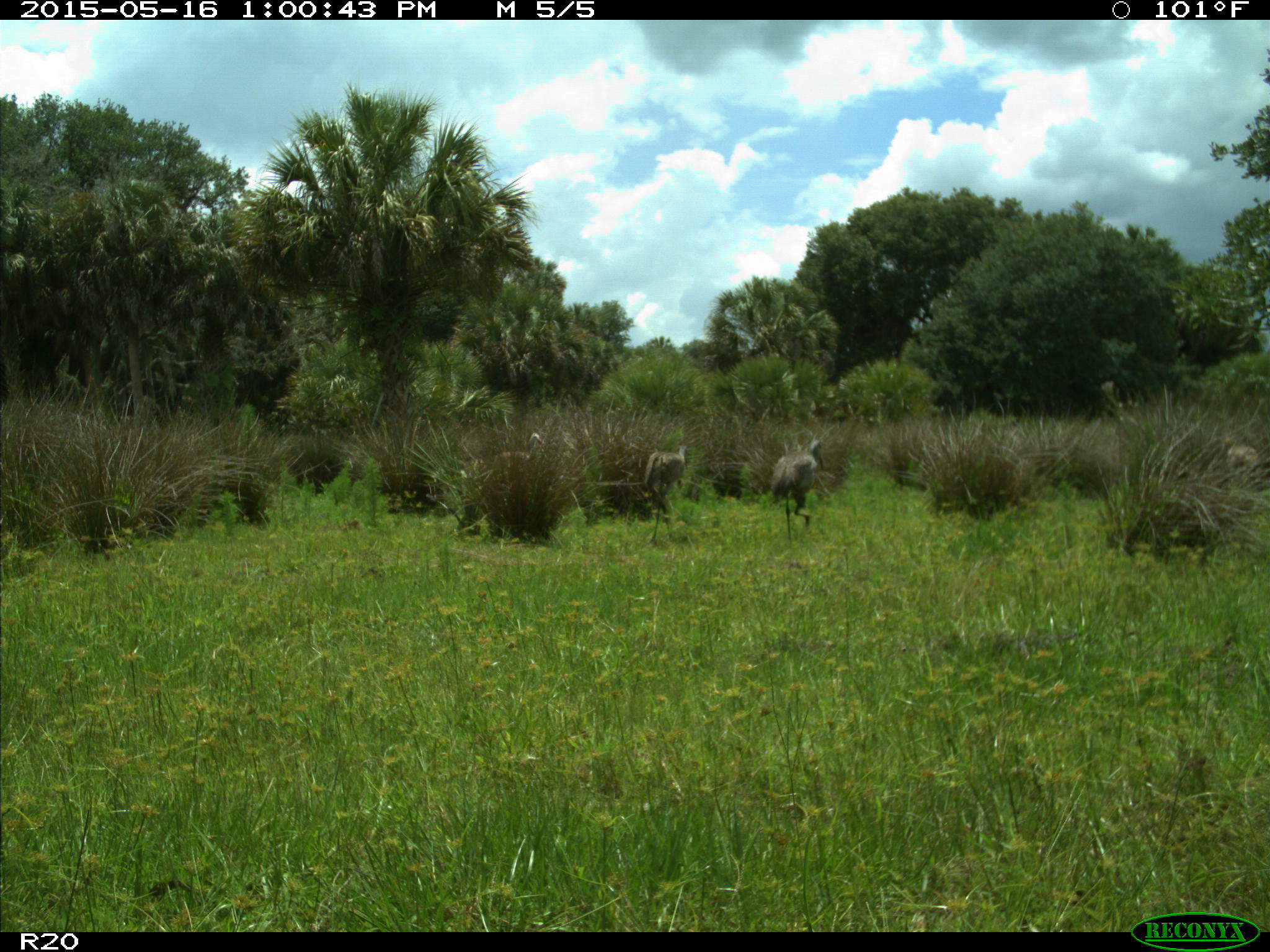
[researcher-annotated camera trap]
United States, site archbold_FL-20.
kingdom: Animalia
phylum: Chordata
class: Aves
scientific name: Aves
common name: birds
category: unidentified bird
Unidentified bird (birds) (Aves).